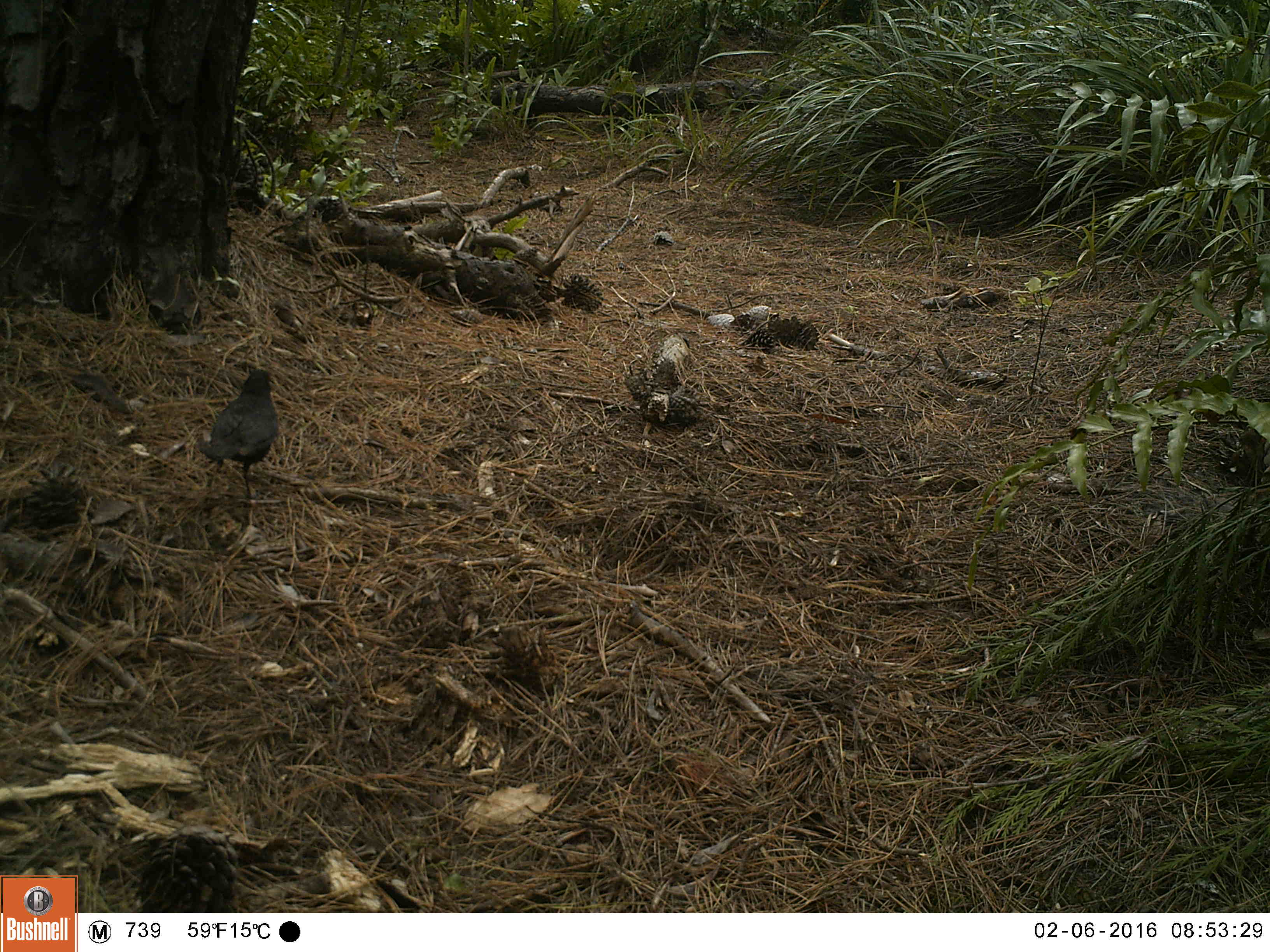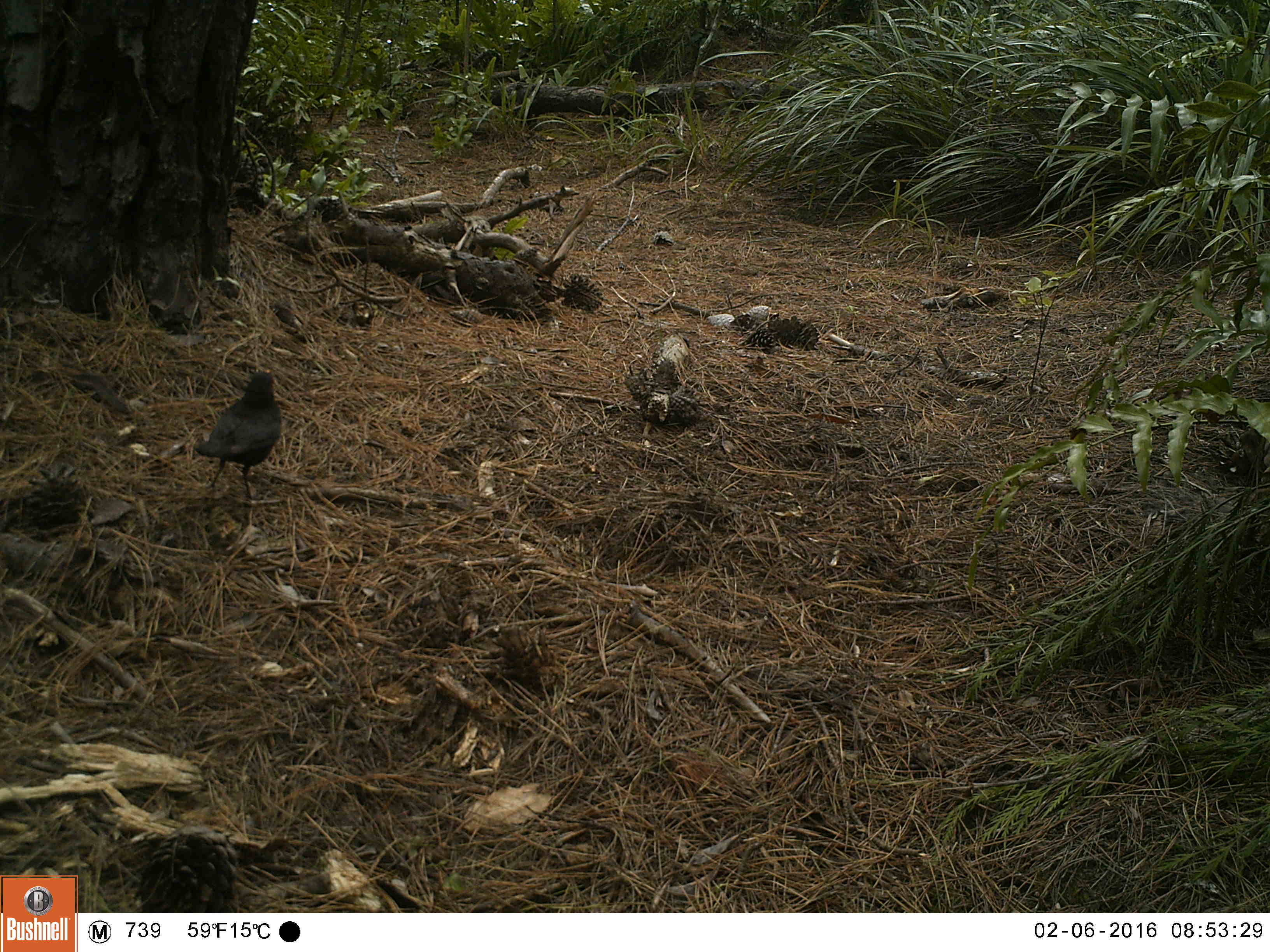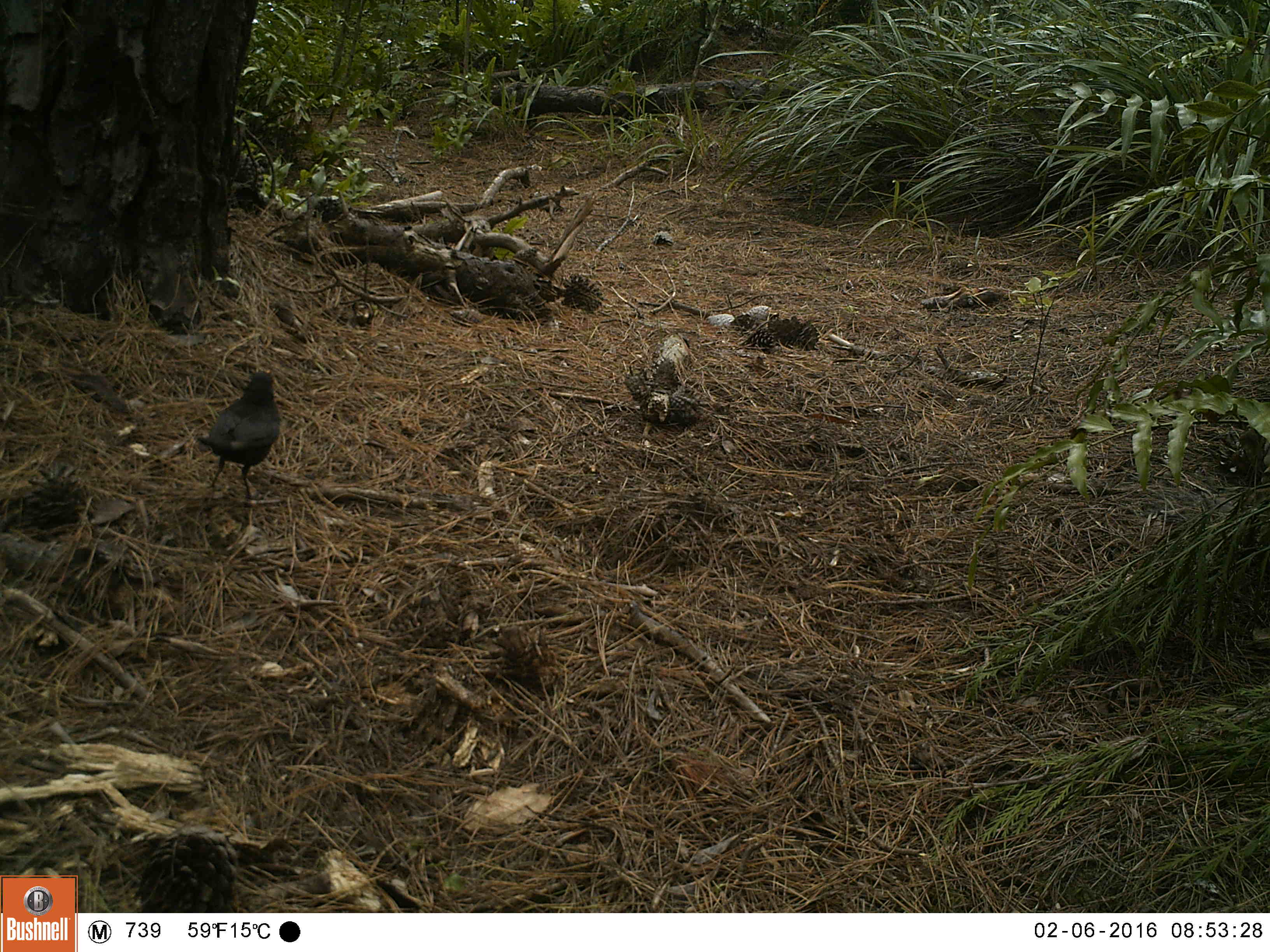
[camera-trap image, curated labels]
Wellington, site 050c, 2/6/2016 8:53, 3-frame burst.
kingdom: Animalia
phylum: Chordata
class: Aves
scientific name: Aves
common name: bird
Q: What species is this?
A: Bird (Aves).